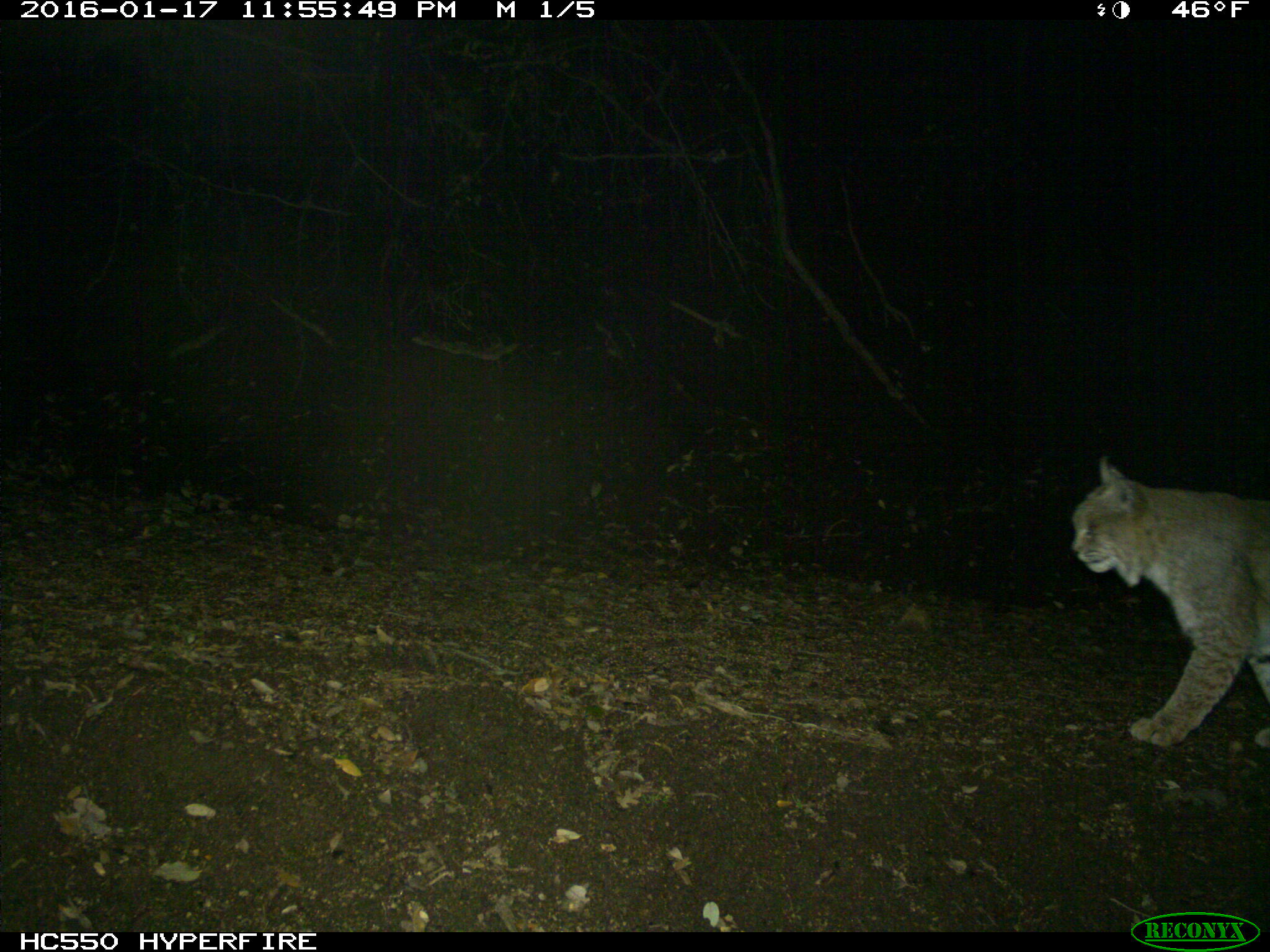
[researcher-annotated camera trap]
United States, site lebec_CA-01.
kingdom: Animalia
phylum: Chordata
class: Mammalia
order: Carnivora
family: Felidae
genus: Lynx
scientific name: Lynx rufus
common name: bobcat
Lynx rufus (bobcat).